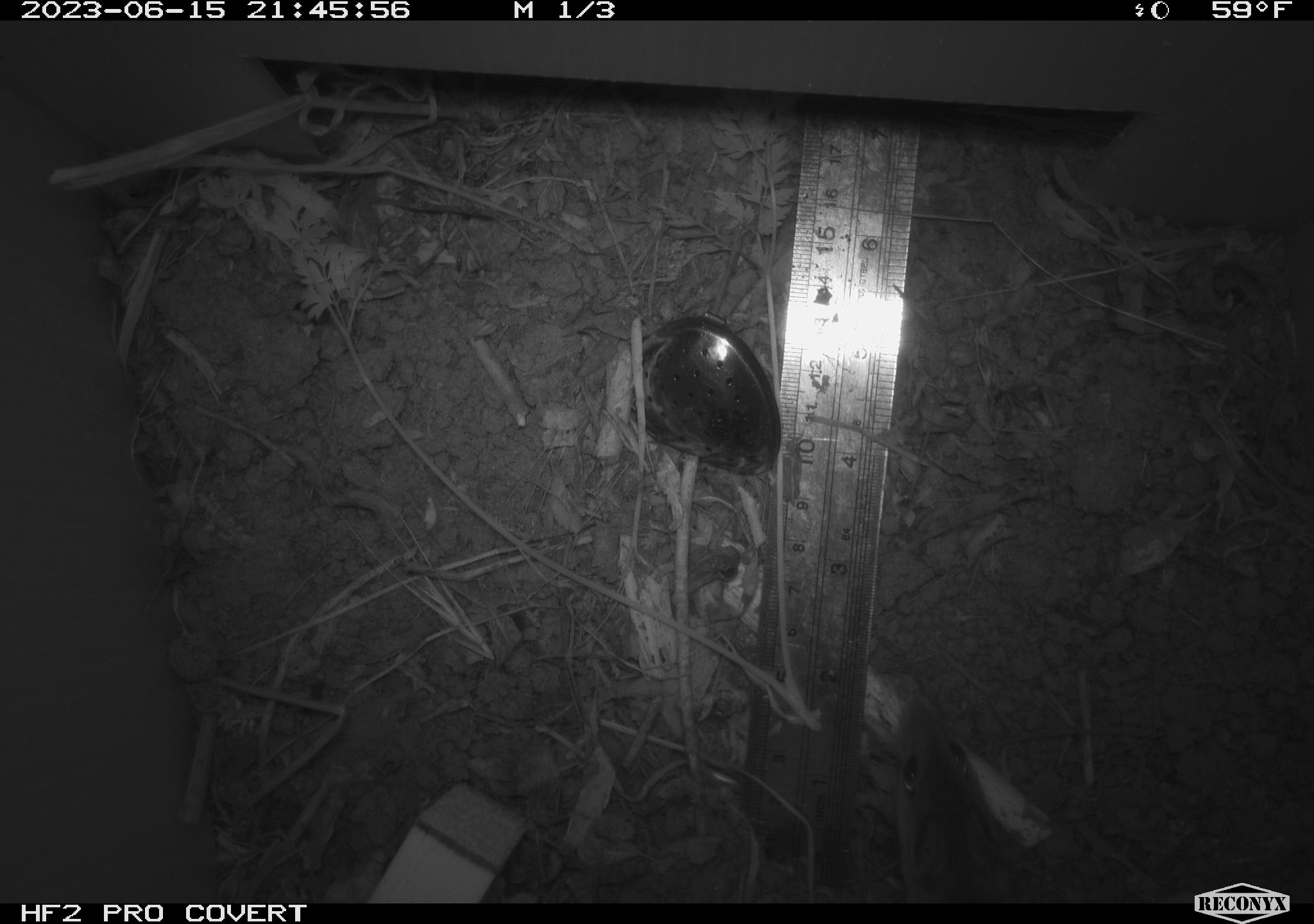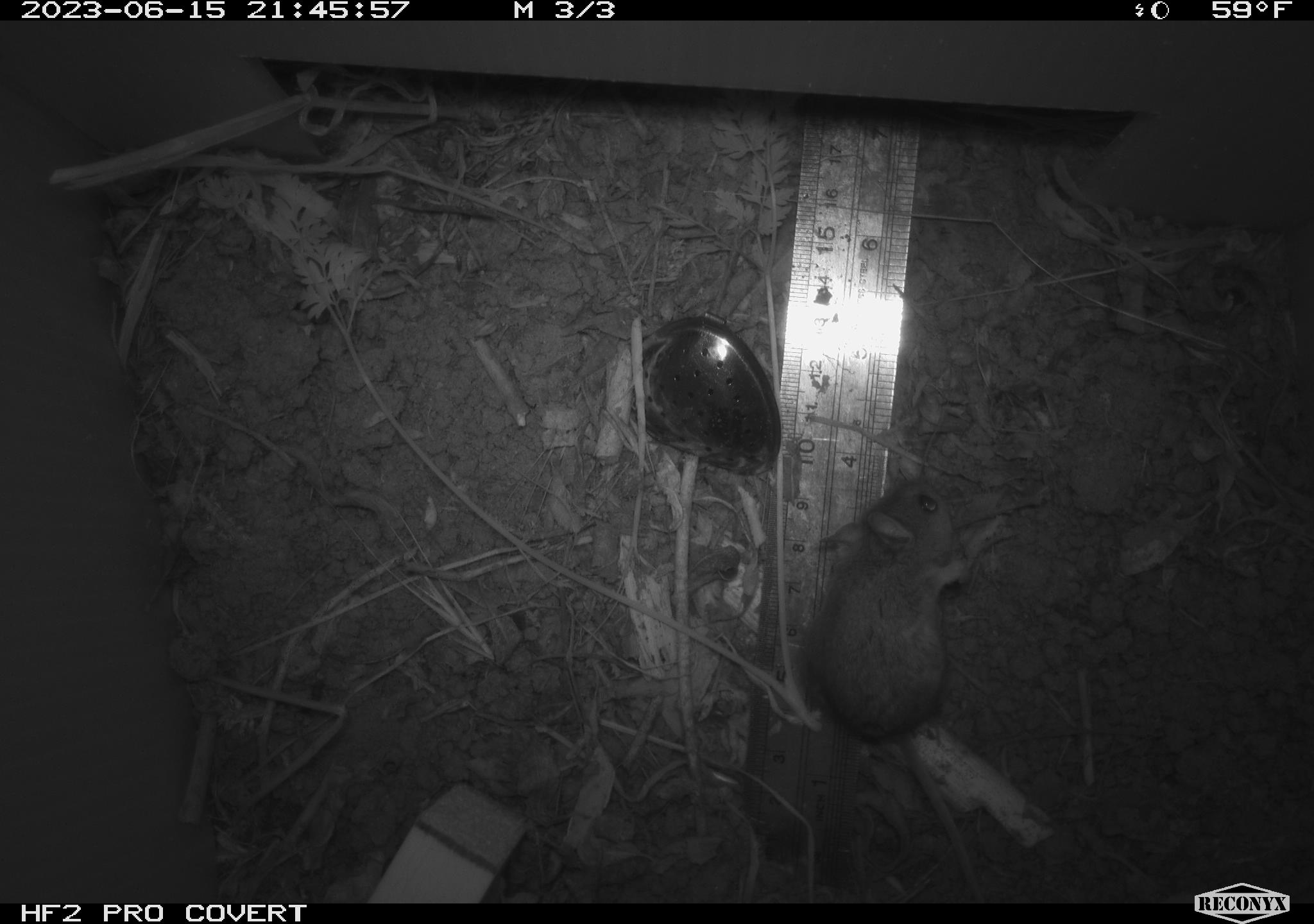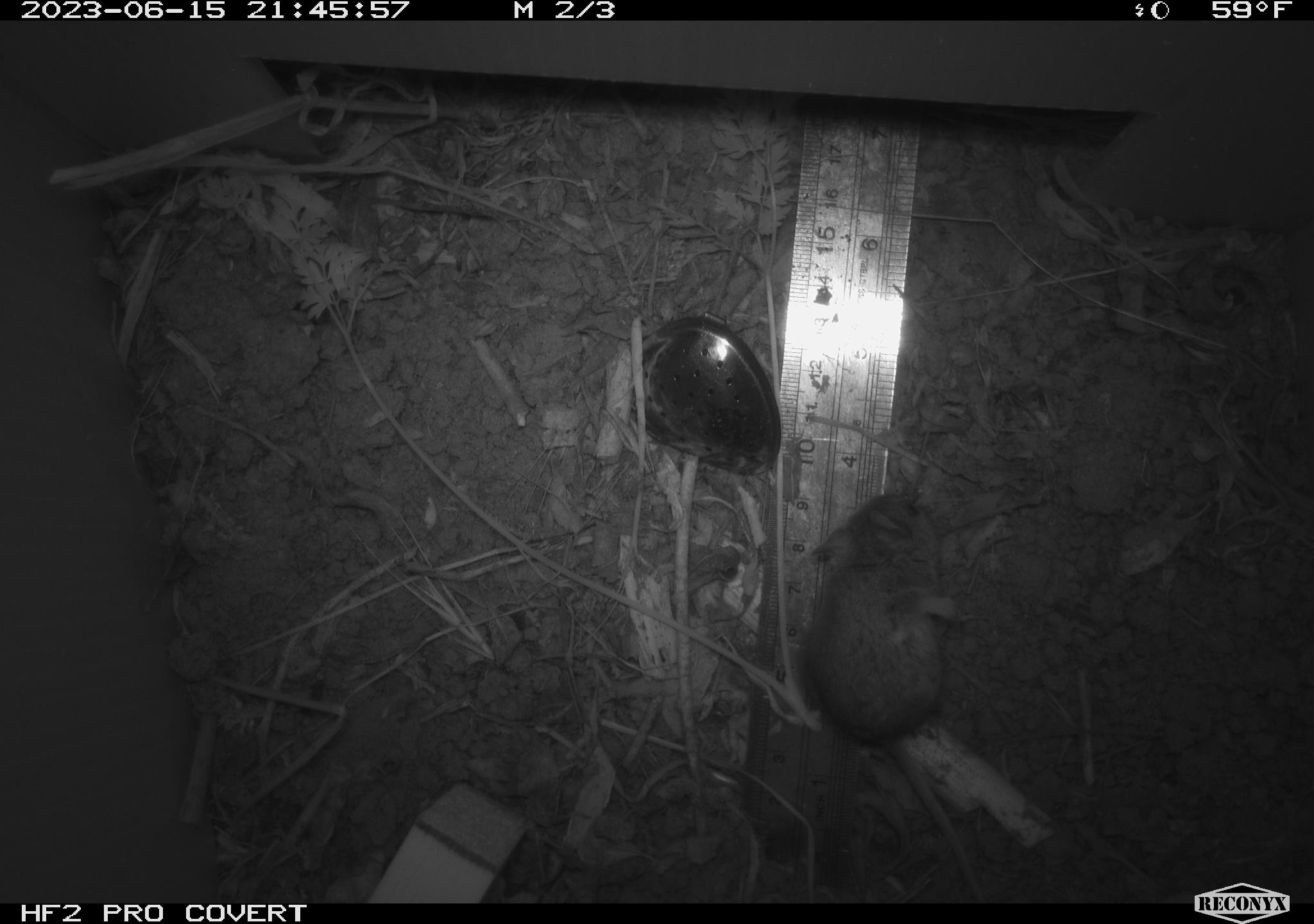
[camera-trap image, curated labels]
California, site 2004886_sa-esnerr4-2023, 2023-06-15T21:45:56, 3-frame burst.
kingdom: Animalia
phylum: Chordata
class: Mammalia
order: Rodentia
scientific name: Rodentia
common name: mouse species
Mouse species (Rodentia).